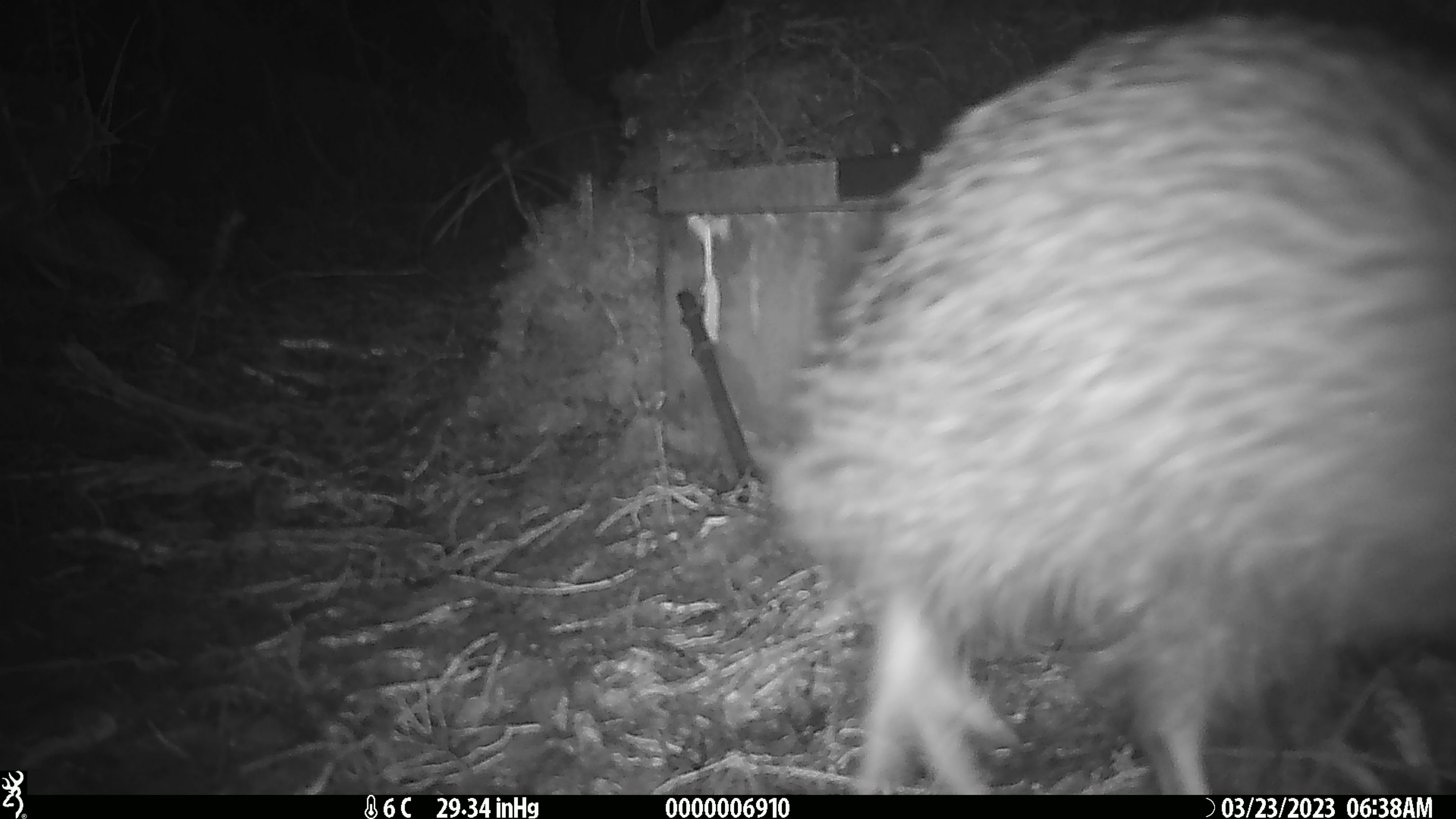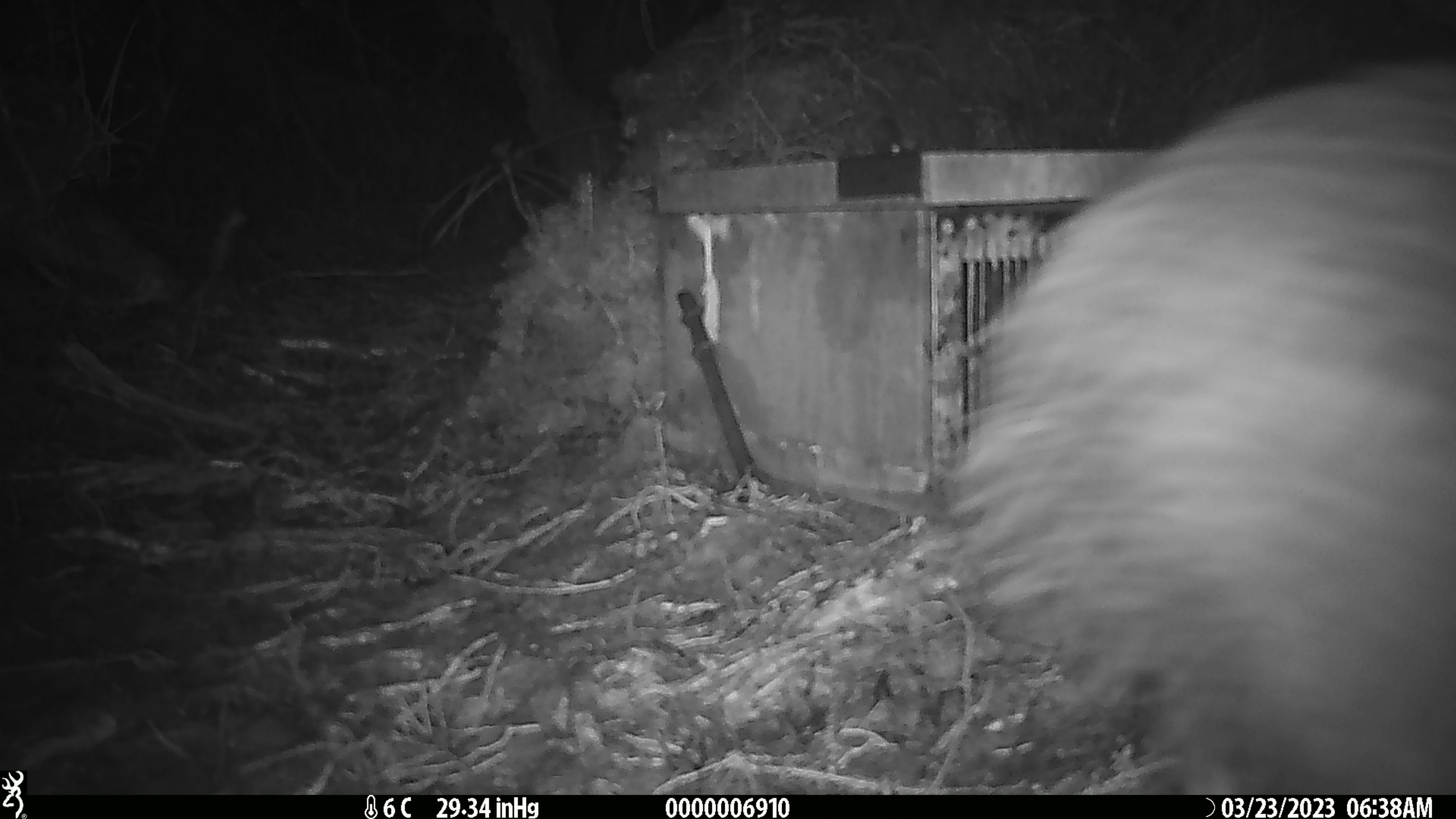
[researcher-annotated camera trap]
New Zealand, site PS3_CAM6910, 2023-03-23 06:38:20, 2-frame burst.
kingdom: Animalia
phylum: Chordata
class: Aves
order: Apterygiformes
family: Apterygidae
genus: Apteryx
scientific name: Apteryx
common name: kiwi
Kiwi (Apteryx).